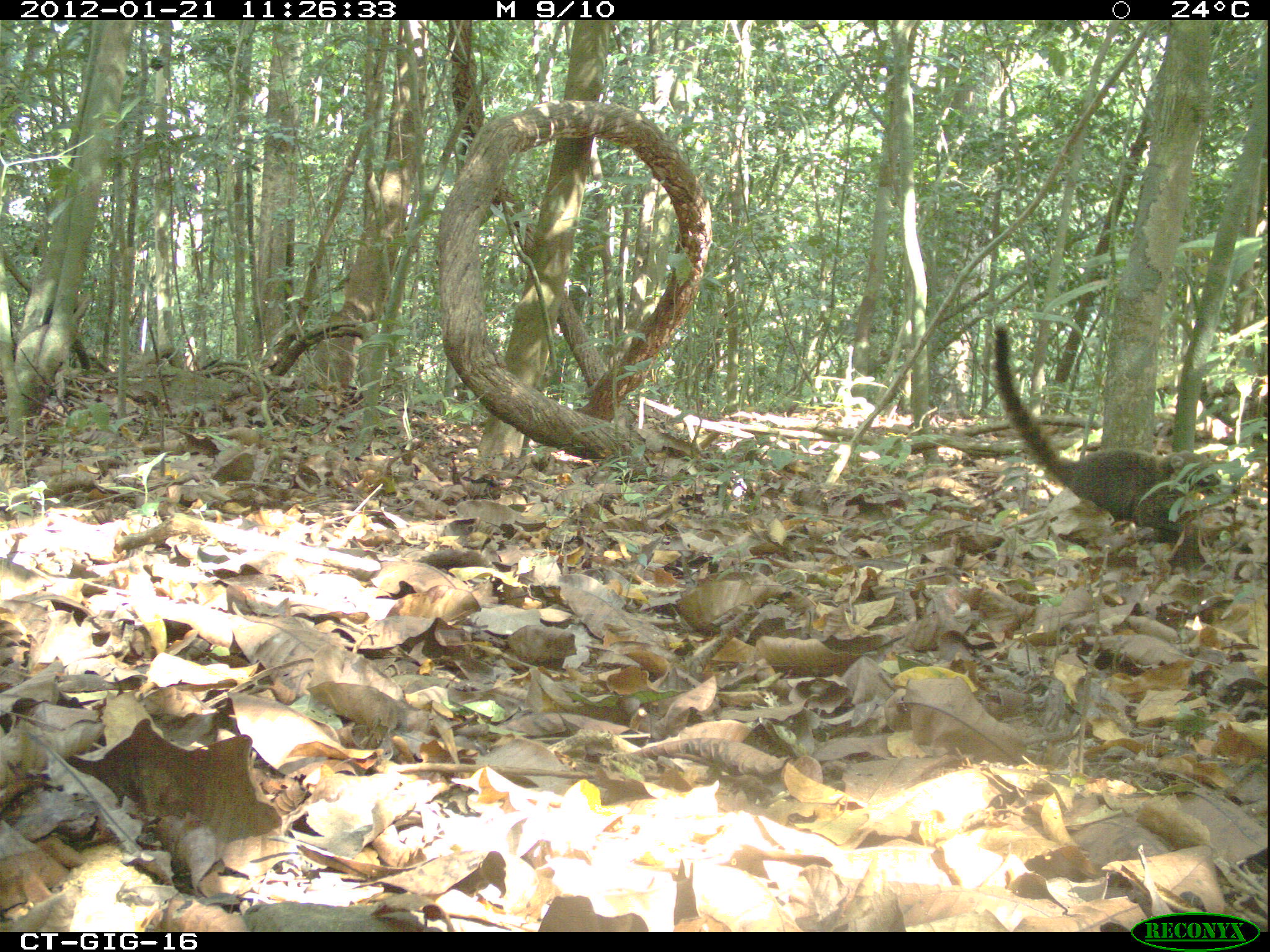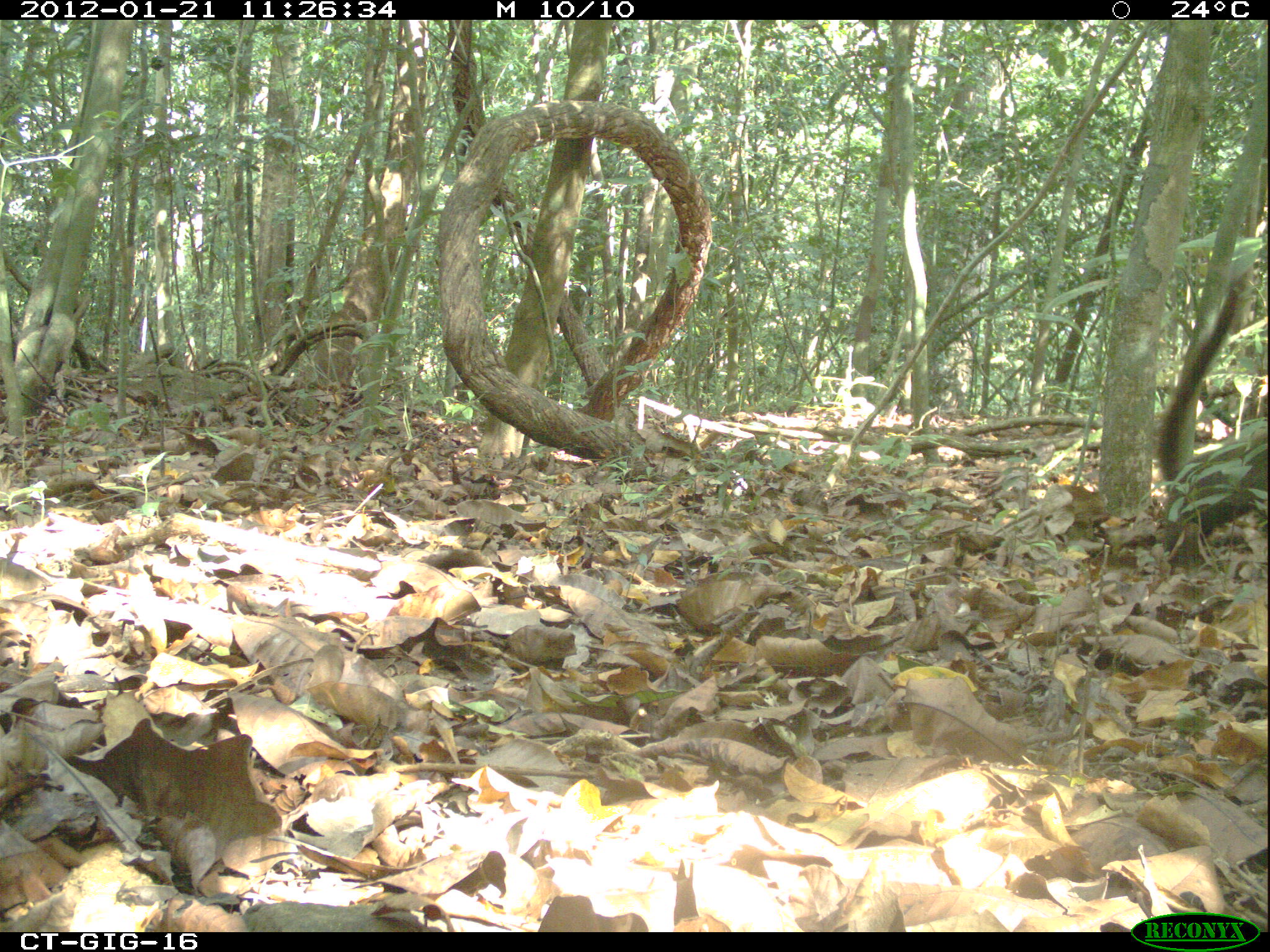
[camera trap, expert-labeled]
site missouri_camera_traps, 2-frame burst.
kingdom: Animalia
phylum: Chordata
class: Mammalia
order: Carnivora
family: Procyonidae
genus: Nasua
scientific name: Nasua narica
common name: white-nosed coati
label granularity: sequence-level